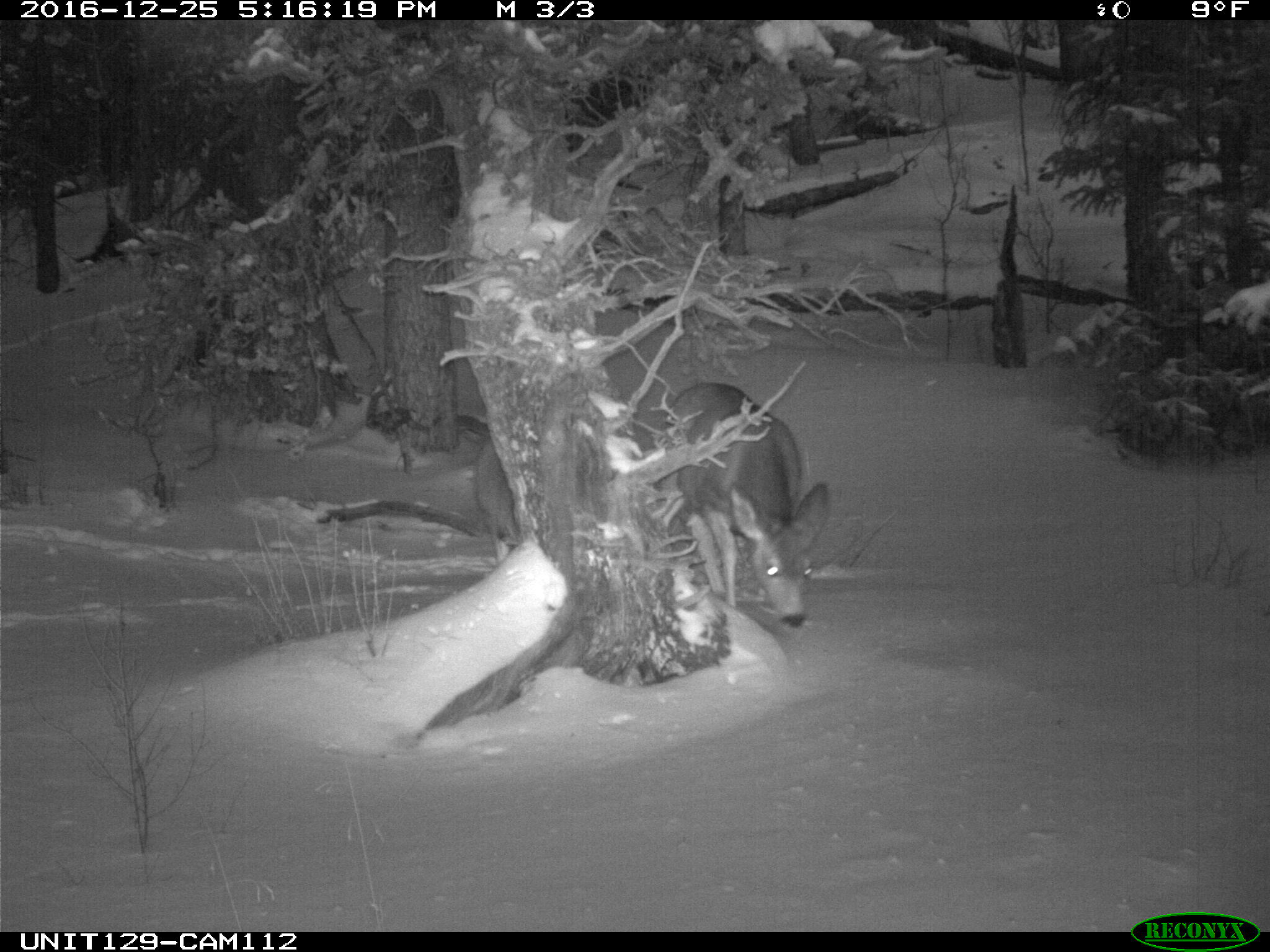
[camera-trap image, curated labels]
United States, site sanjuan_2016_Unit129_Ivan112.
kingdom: Animalia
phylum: Chordata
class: Mammalia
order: Artiodactyla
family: Cervidae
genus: Odocoileus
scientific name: Odocoileus hemionus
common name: mule deer